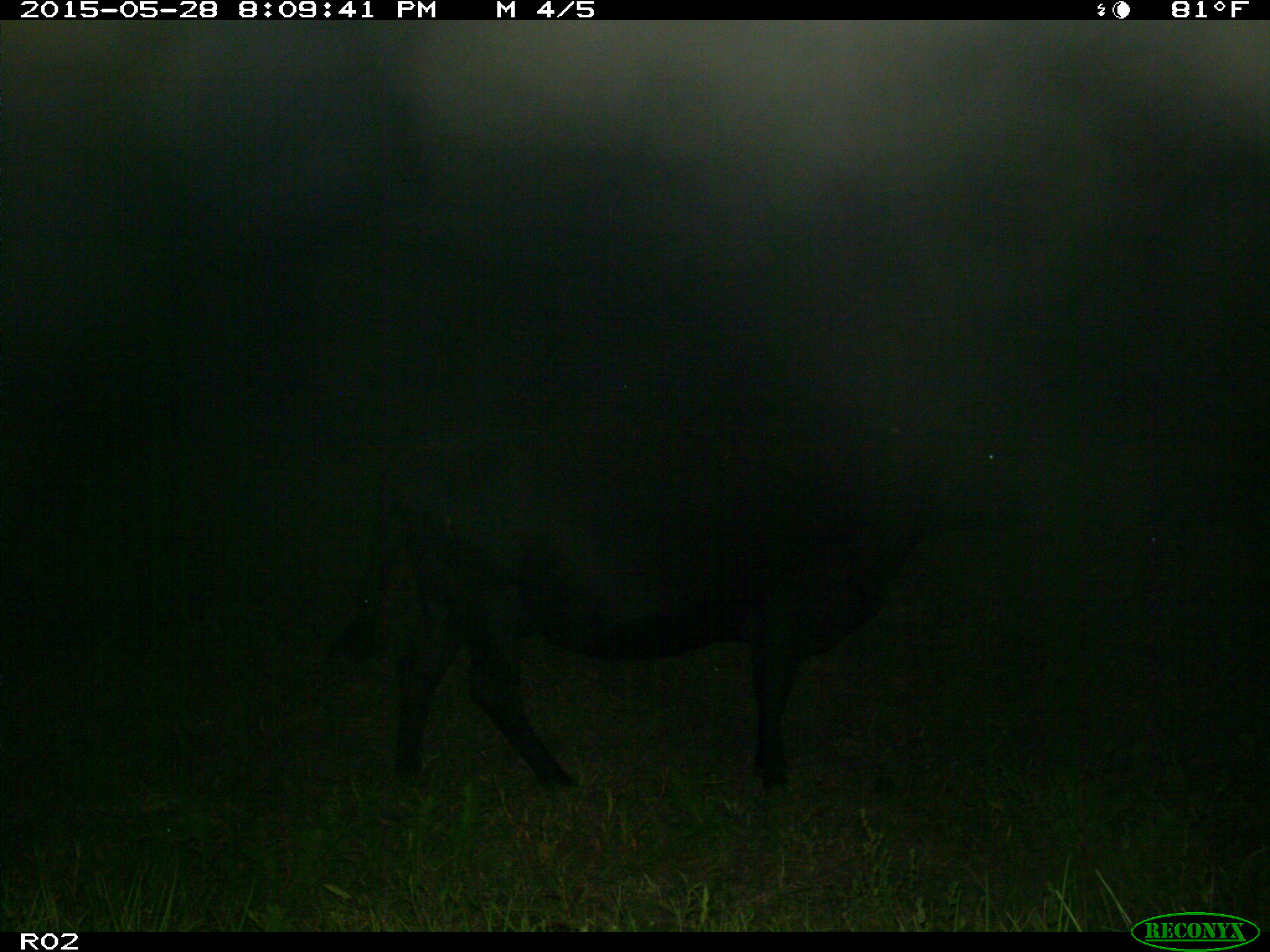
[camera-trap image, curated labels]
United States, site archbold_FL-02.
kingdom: Animalia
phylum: Chordata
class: Mammalia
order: Artiodactyla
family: Bovidae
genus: Bos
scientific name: Bos taurus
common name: domestic cow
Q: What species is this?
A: Bos taurus (domestic cow).